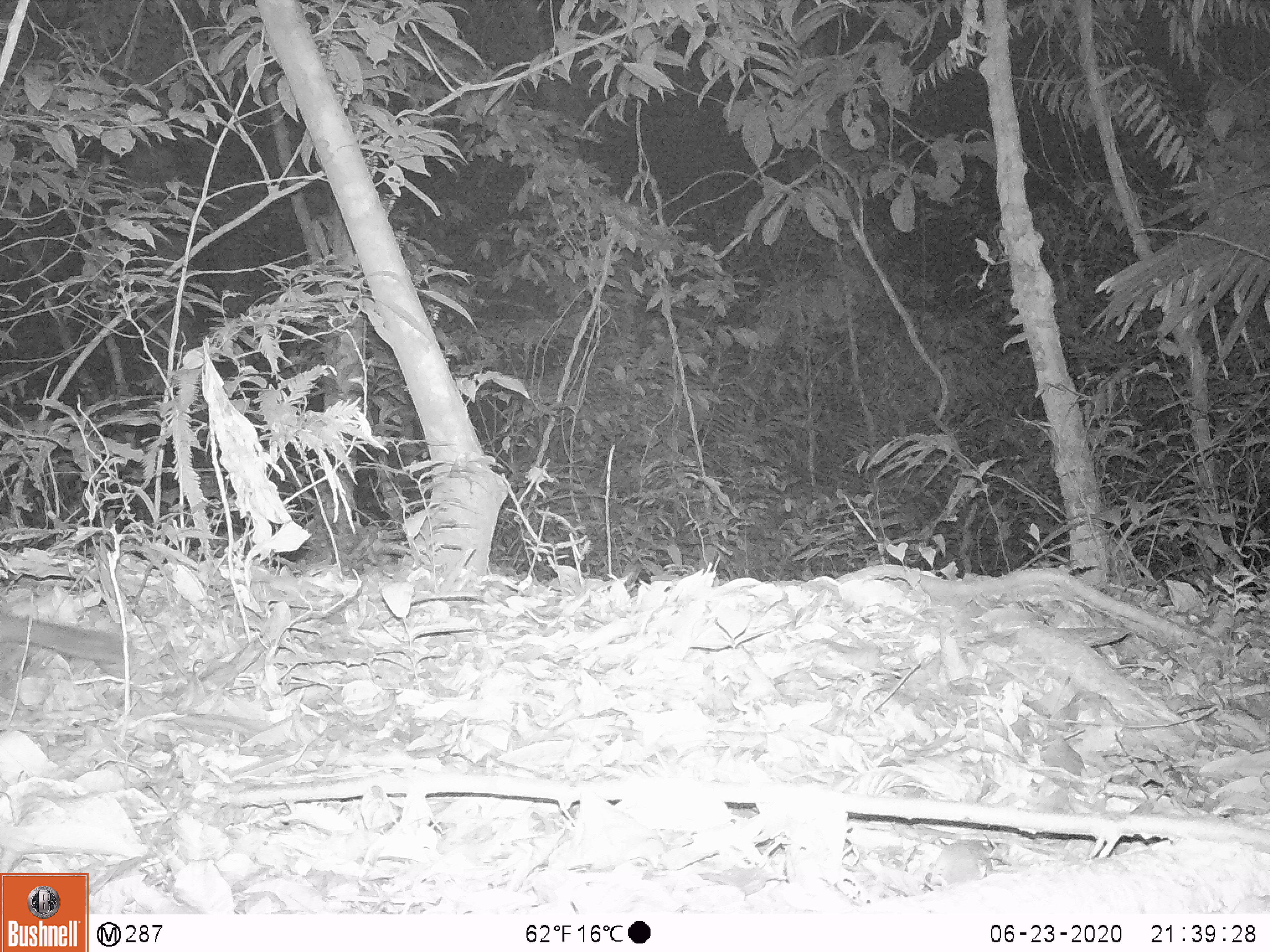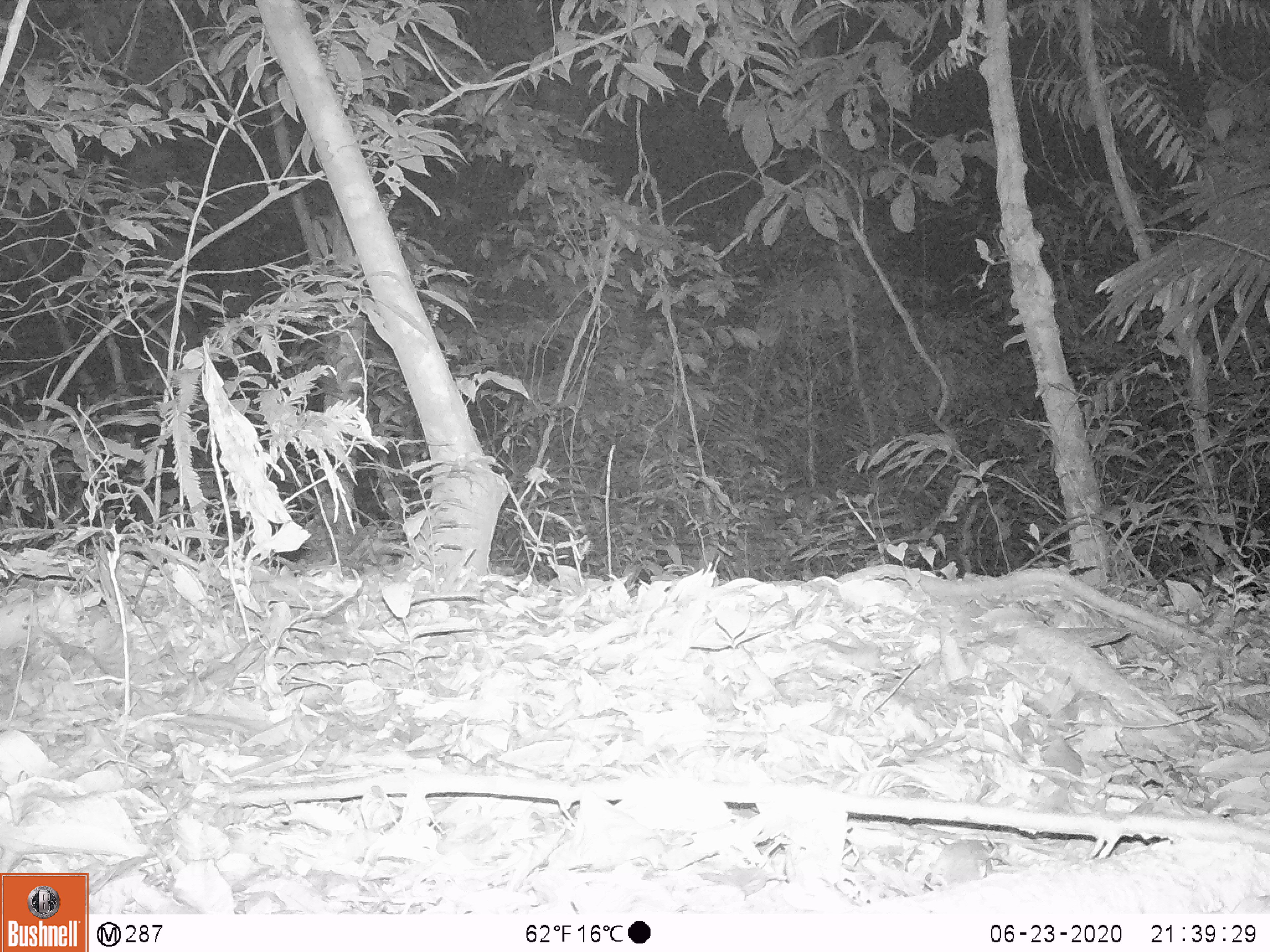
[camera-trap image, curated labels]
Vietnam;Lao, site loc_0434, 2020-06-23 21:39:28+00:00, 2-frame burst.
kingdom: Animalia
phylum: Chordata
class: Mammalia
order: Carnivora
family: Mustelidae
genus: Melogale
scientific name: Melogale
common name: ferret badger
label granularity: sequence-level